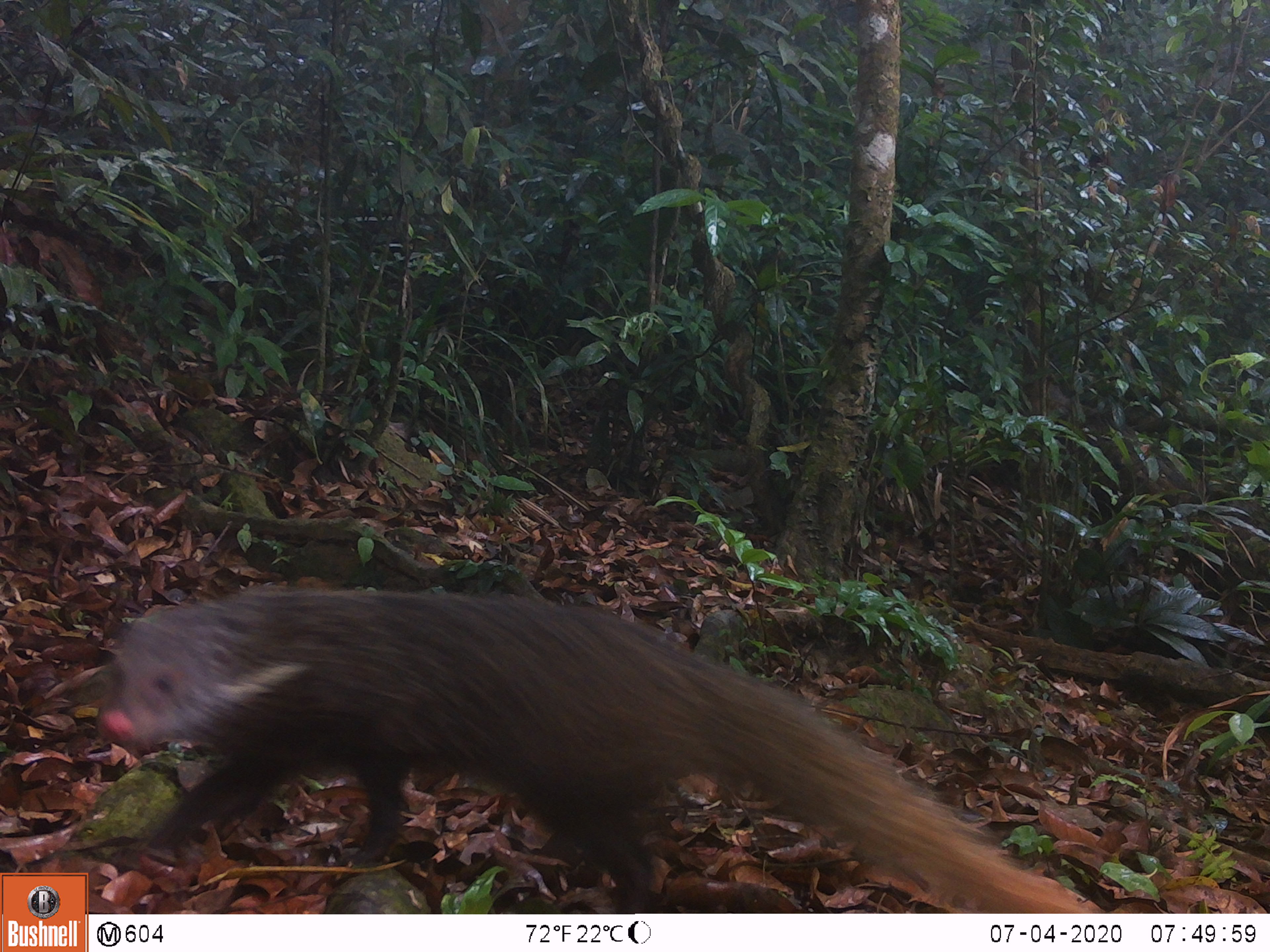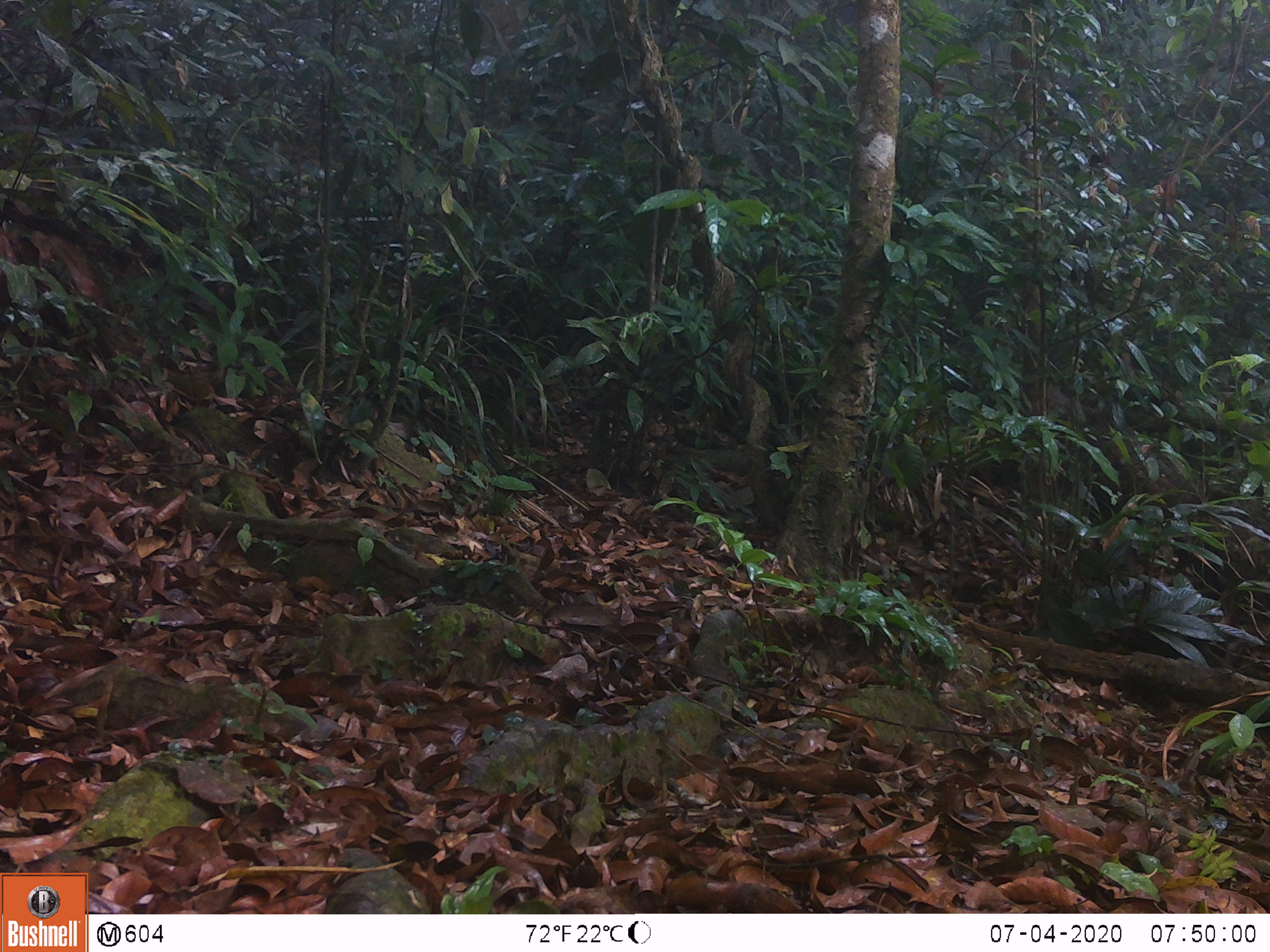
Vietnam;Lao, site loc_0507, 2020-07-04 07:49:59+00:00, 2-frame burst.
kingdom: Animalia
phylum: Chordata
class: Mammalia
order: Carnivora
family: Herpestidae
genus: Urva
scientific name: Urva urva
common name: crab-eating mongoose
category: crab eating mongoose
Crab eating mongoose (crab-eating mongoose) (Urva urva). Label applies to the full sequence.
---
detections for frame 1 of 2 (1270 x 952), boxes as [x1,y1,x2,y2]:
crab eating mongoose: [93,583,1106,913]